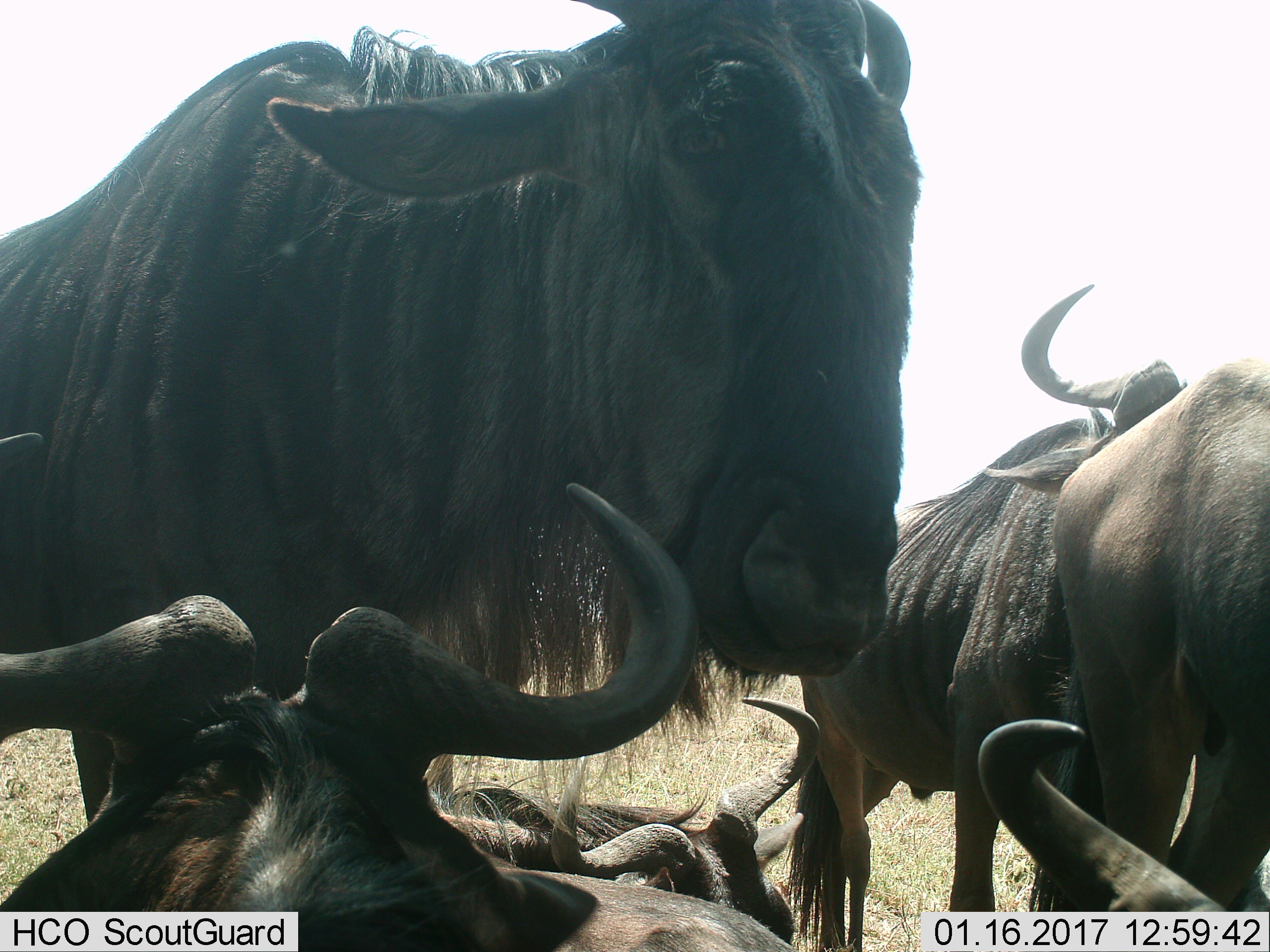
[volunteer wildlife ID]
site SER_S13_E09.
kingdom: Animalia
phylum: Chordata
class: Mammalia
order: Artiodactyla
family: Bovidae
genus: Connochaetes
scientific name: Connochaetes taurinus taurinus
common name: blue wildebeest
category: wildebeestblue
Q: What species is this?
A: Wildebeestblue (blue wildebeest) (Connochaetes taurinus taurinus).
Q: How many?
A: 6.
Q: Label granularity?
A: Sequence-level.